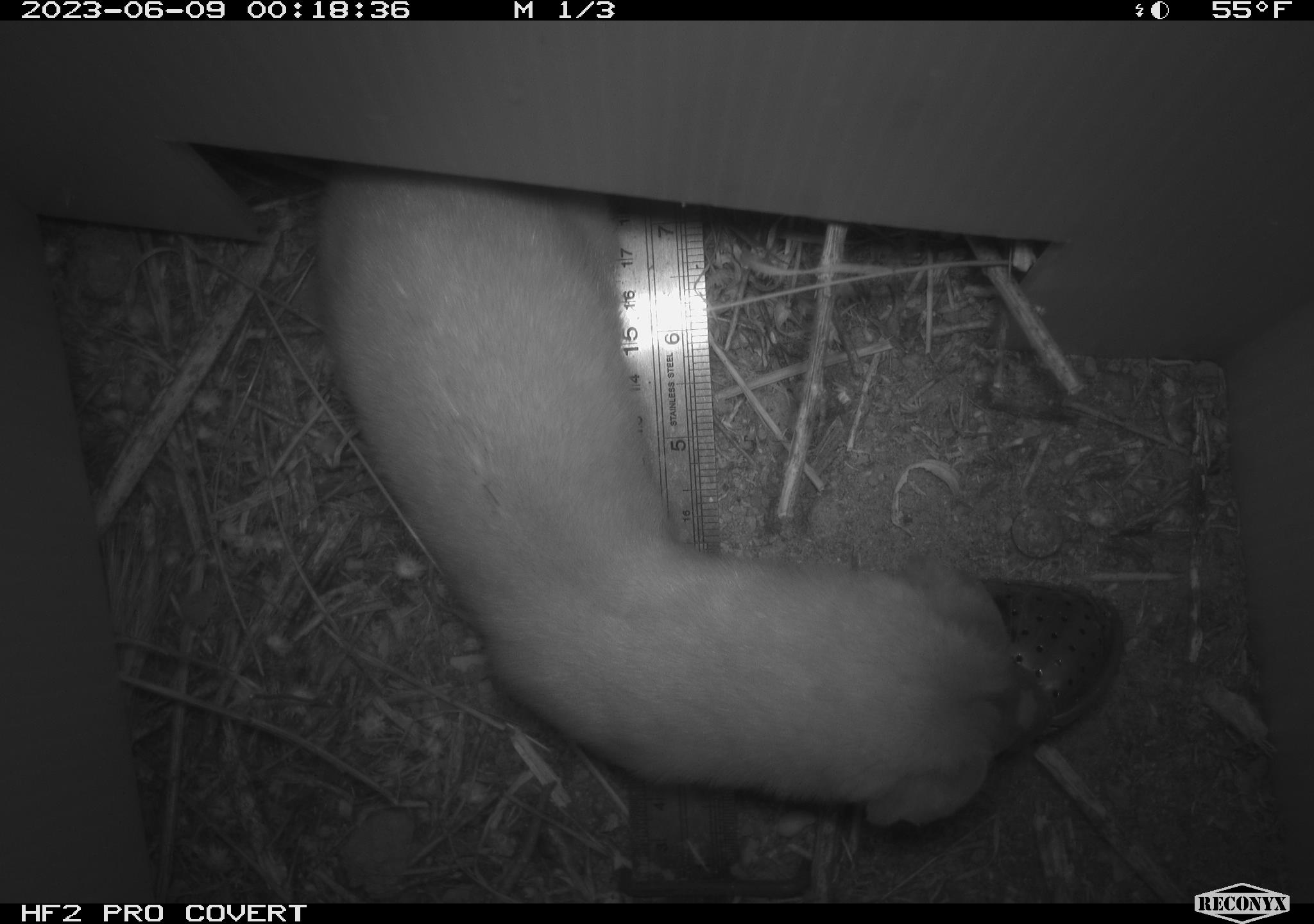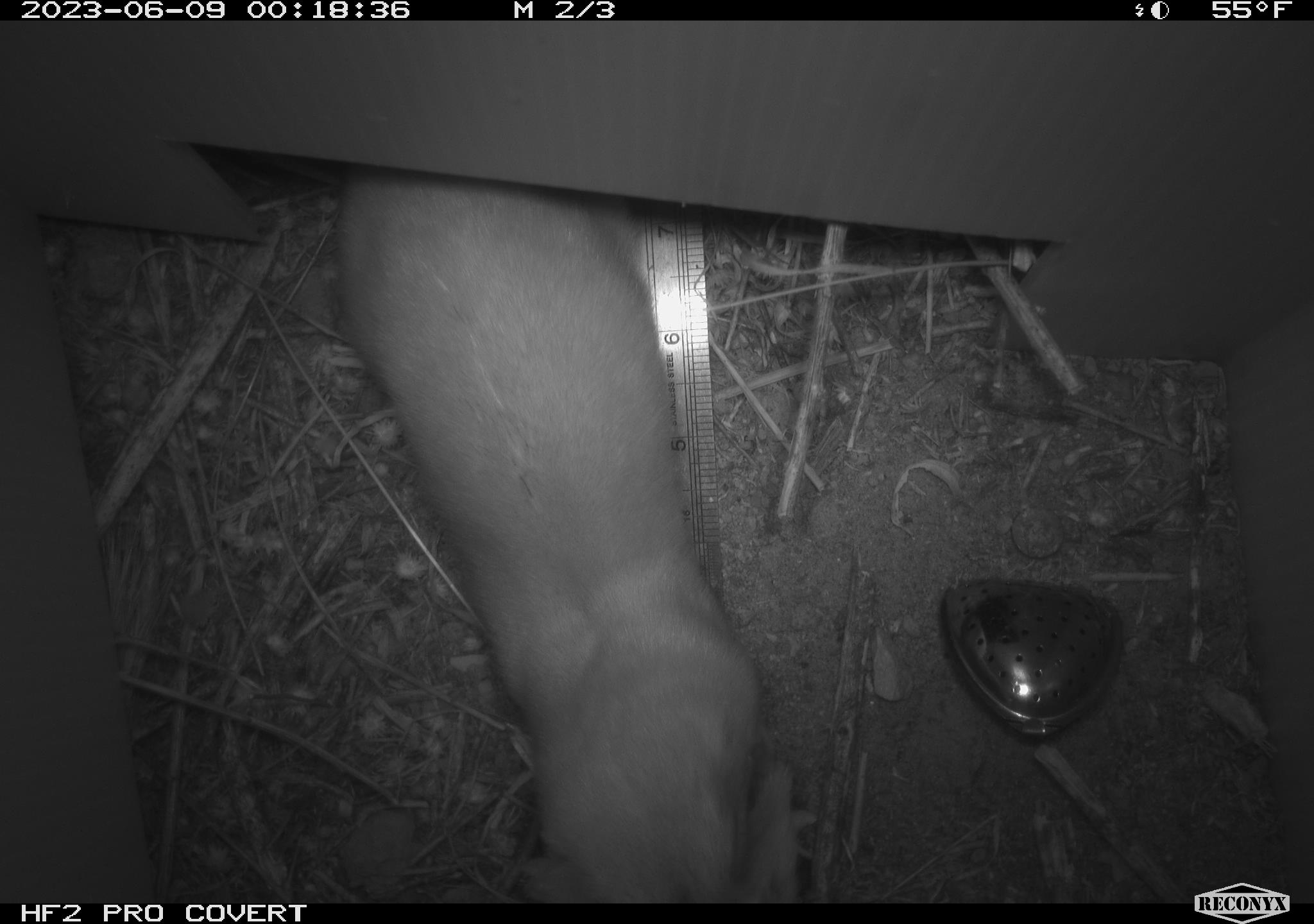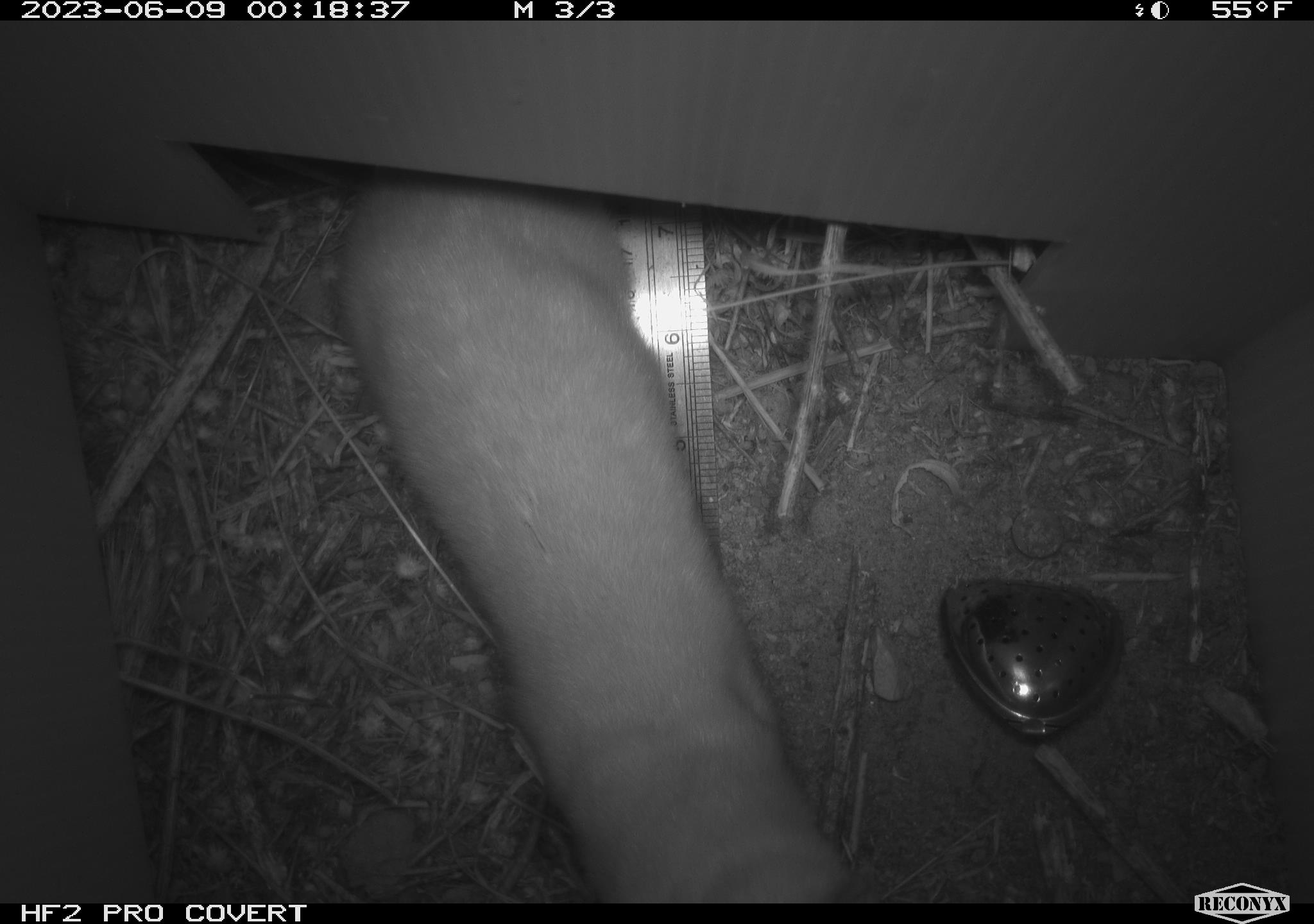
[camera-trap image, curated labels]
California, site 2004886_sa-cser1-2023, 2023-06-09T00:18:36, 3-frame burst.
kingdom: Animalia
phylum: Chordata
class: Mammalia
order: Carnivora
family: Mustelidae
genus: Neogale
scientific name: Neogale frenata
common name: long-tailed weasel